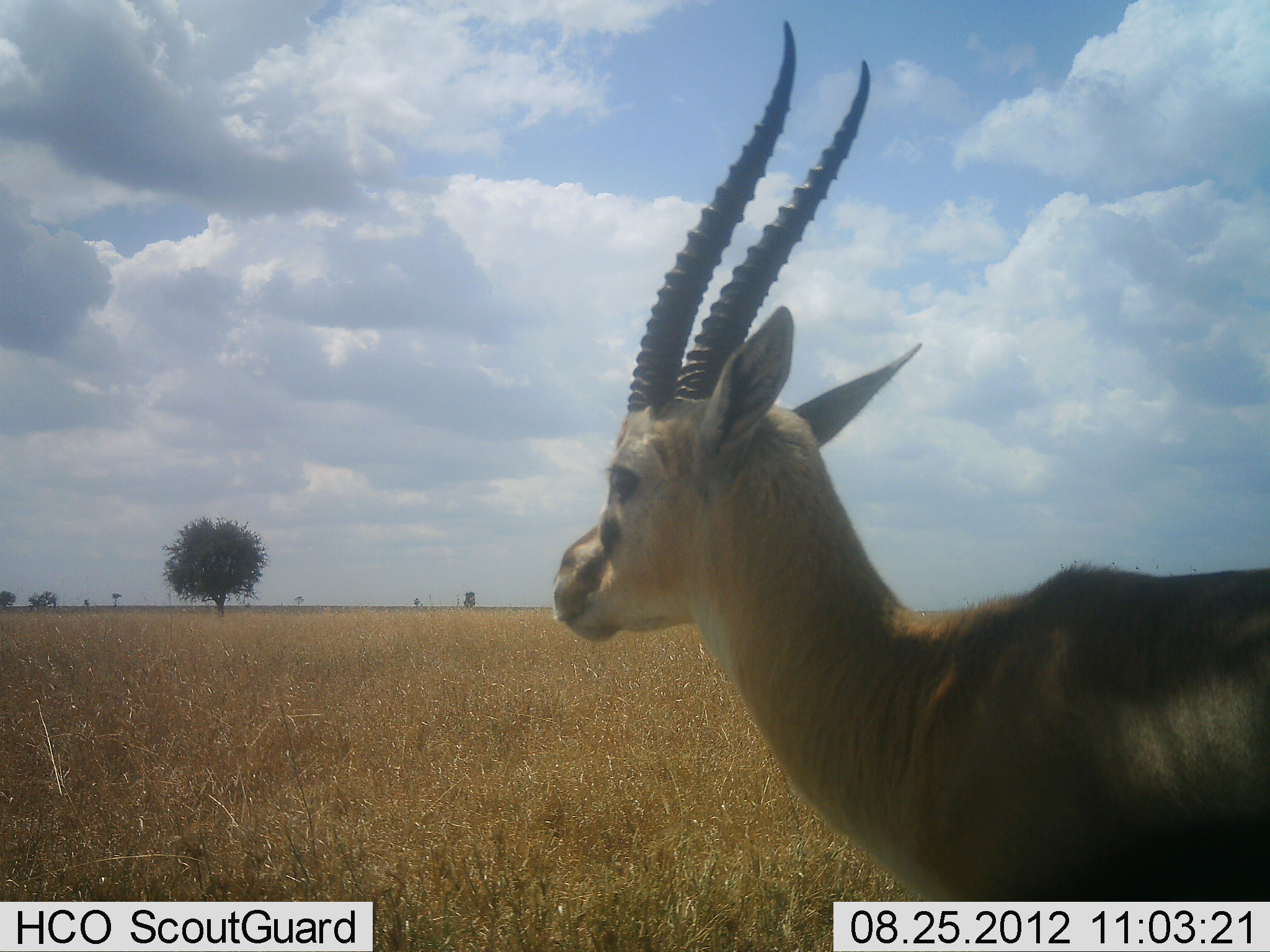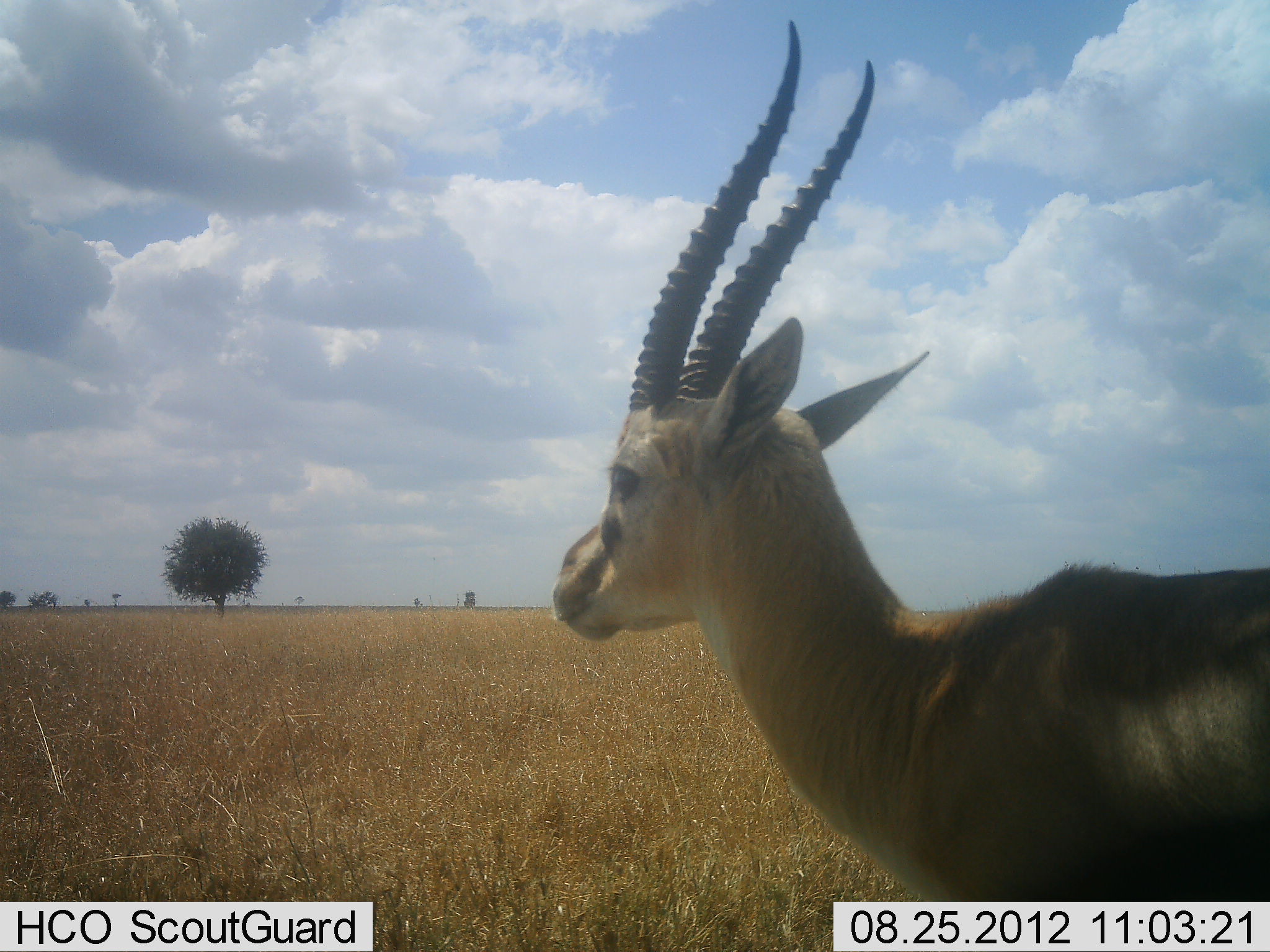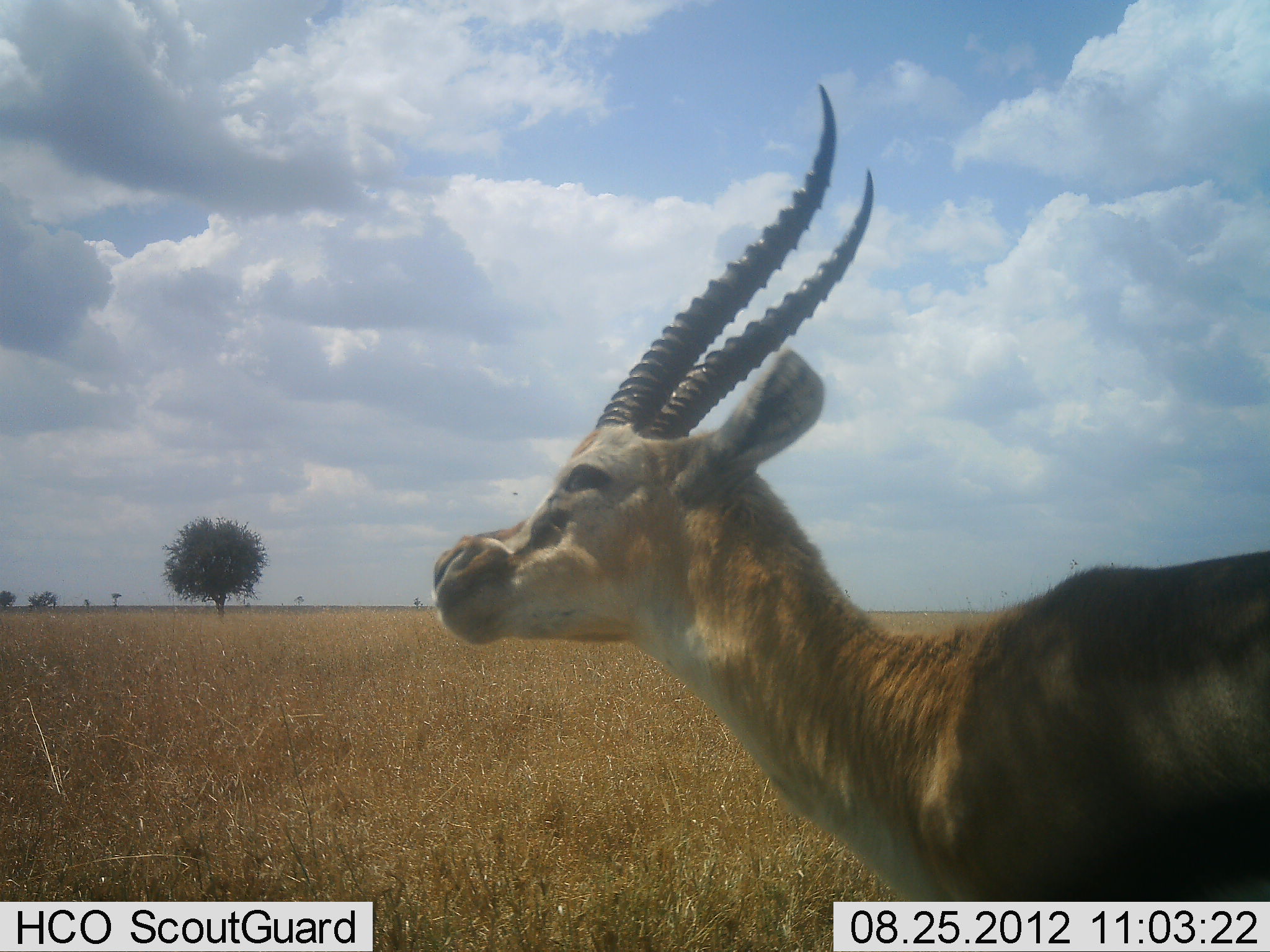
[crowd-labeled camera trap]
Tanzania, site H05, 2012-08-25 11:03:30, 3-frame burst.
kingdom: Animalia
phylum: Chordata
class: Mammalia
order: Artiodactyla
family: Bovidae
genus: Eudorcas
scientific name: Eudorcas thomsonii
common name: thomson's gazelle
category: gazellethomsons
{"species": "gazellethomsons (thomson's gazelle) (Eudorcas thomsonii)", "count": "1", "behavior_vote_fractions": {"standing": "100%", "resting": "0%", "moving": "0%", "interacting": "0%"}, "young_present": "0%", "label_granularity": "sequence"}